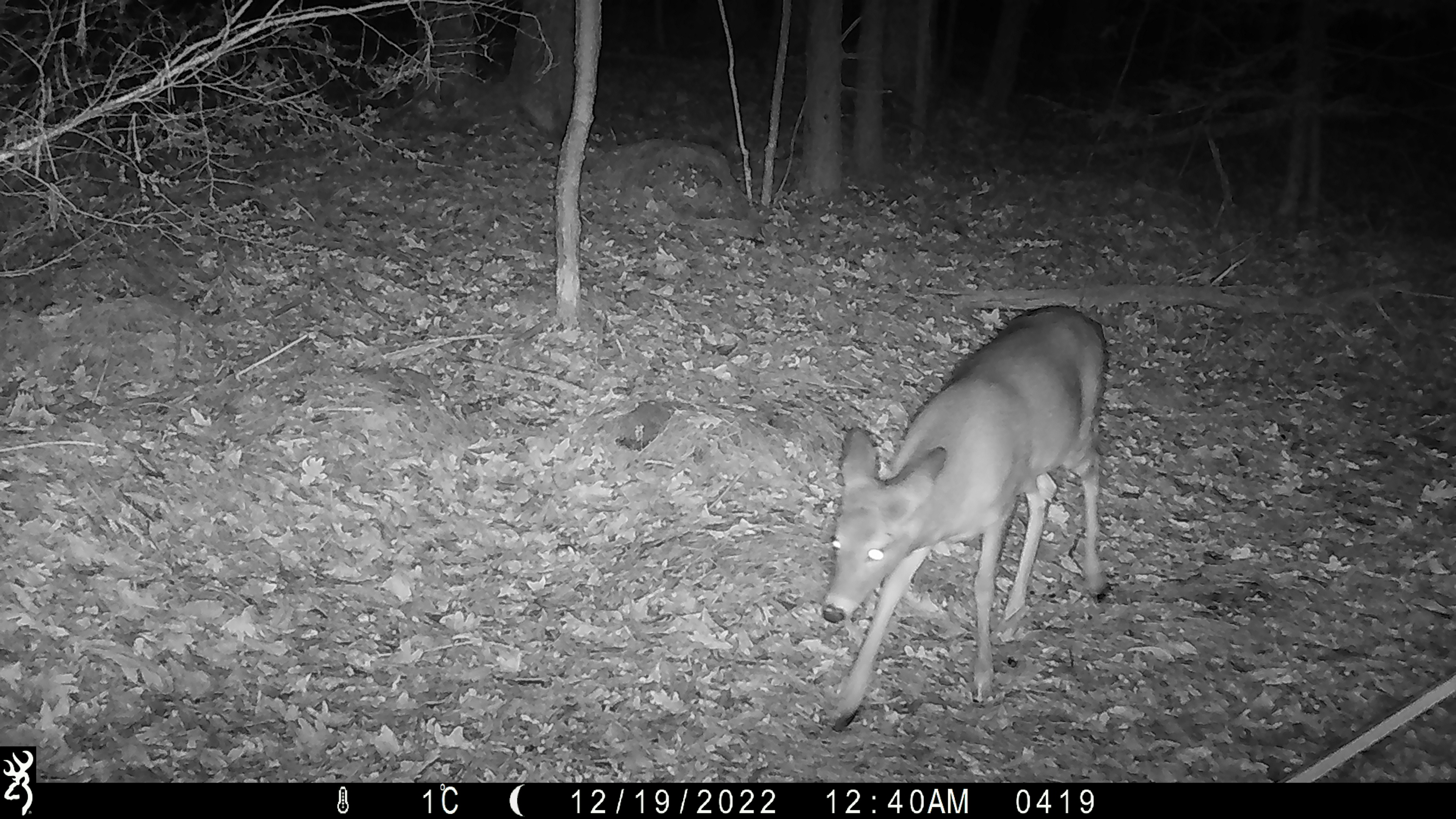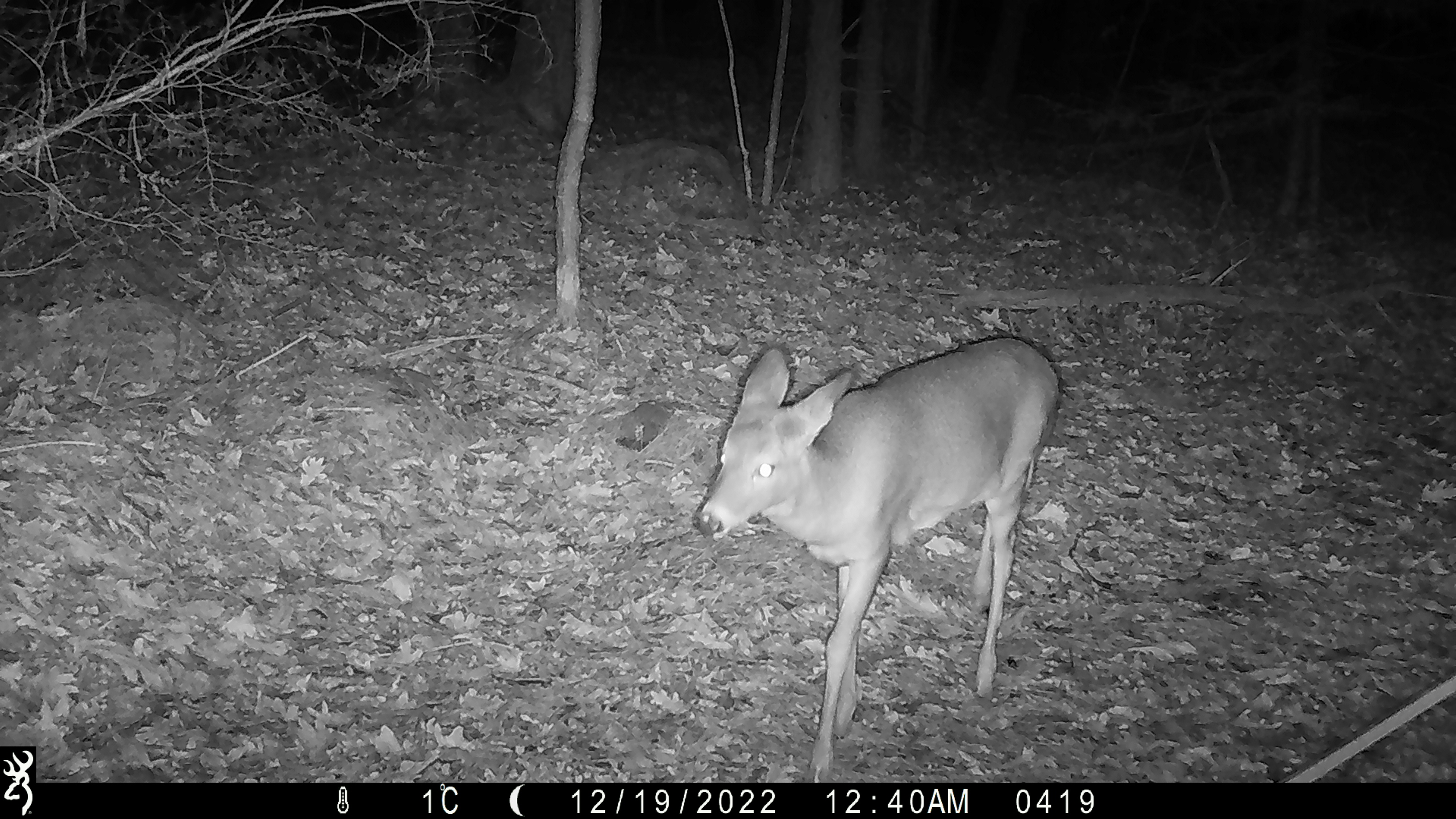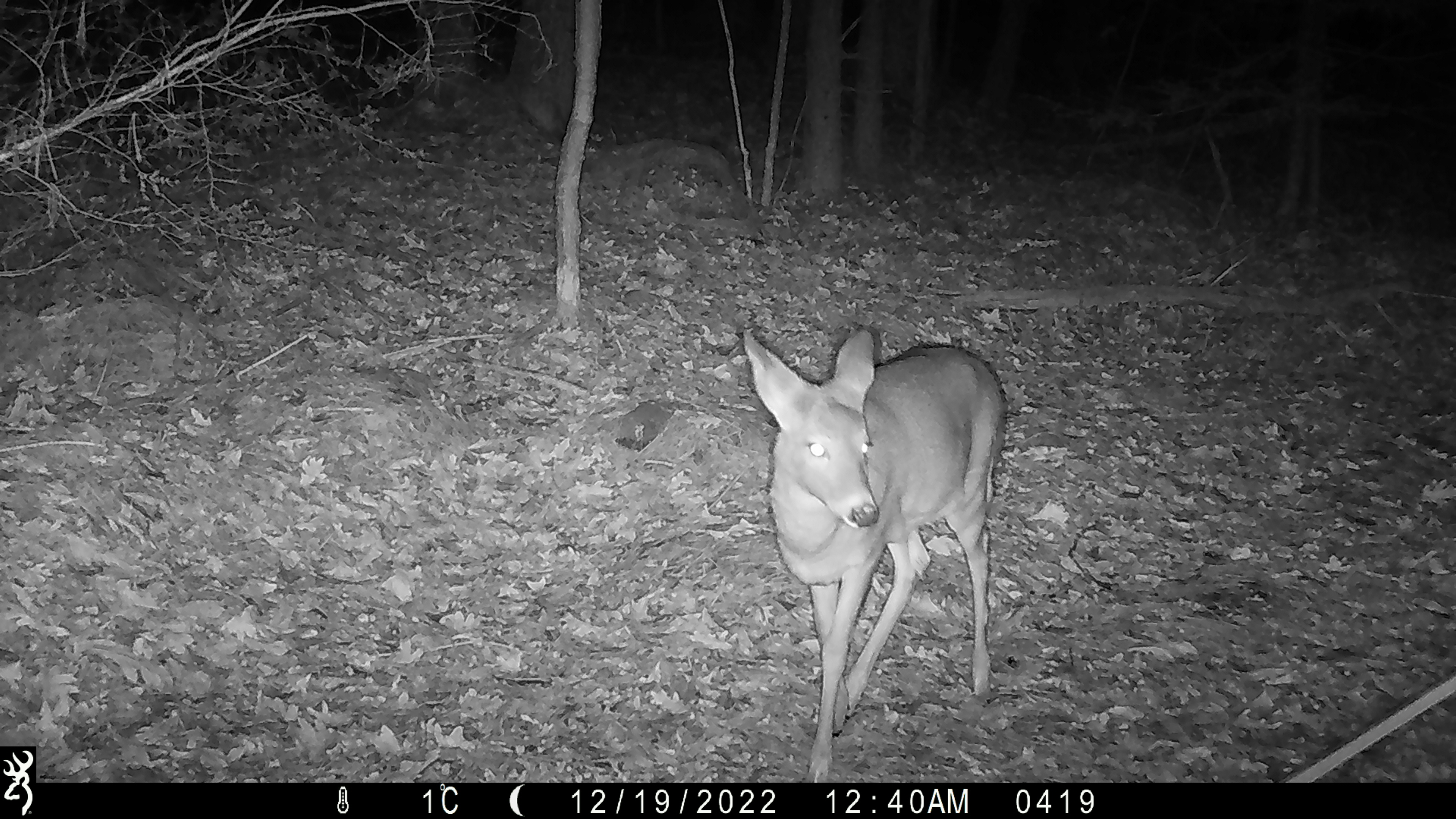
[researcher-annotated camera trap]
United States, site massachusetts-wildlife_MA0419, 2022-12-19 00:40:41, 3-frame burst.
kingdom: Animalia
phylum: Chordata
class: Mammalia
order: Artiodactyla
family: Cervidae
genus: Odocoileus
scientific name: Odocoileus virginianus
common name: white-tailed deer